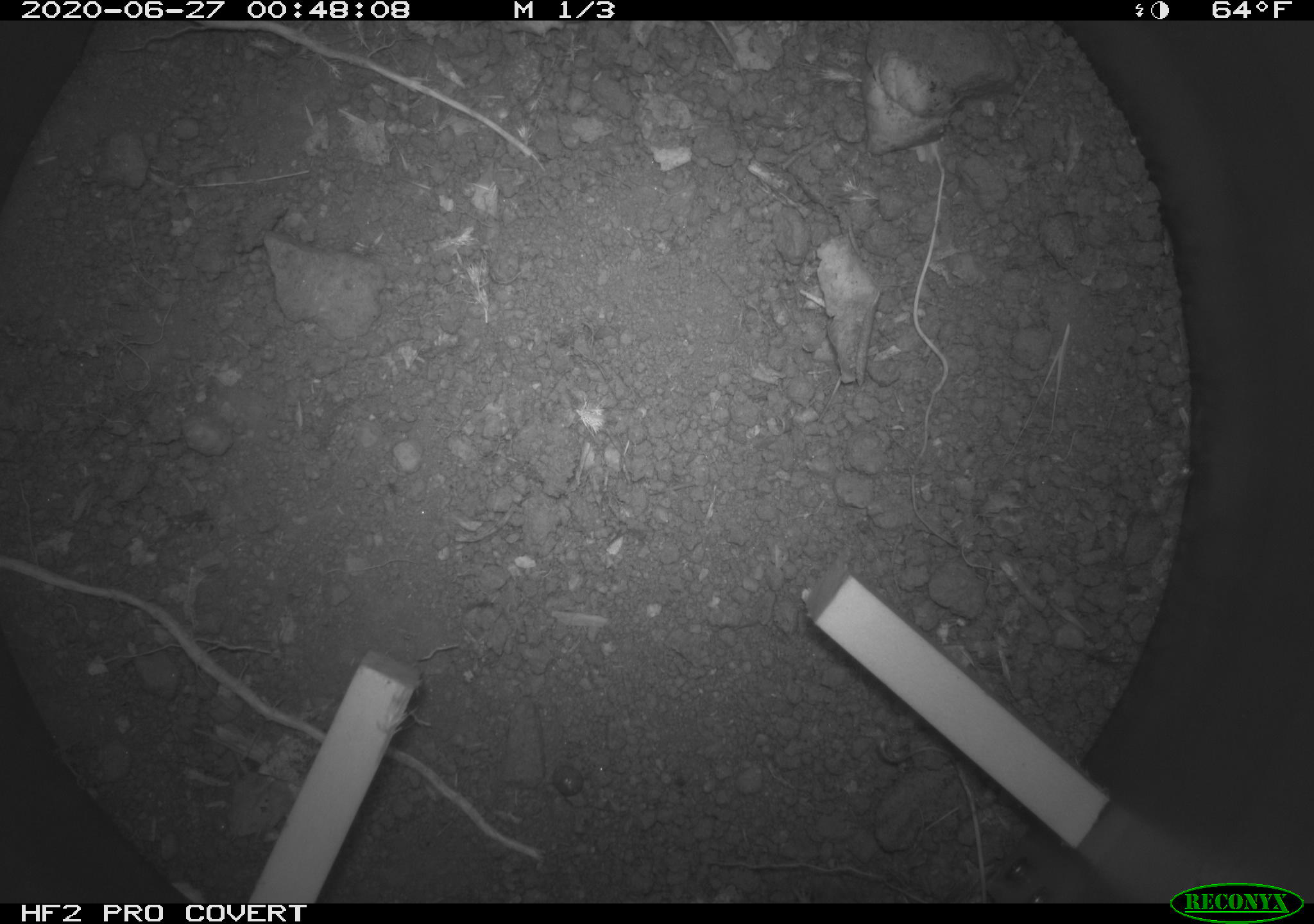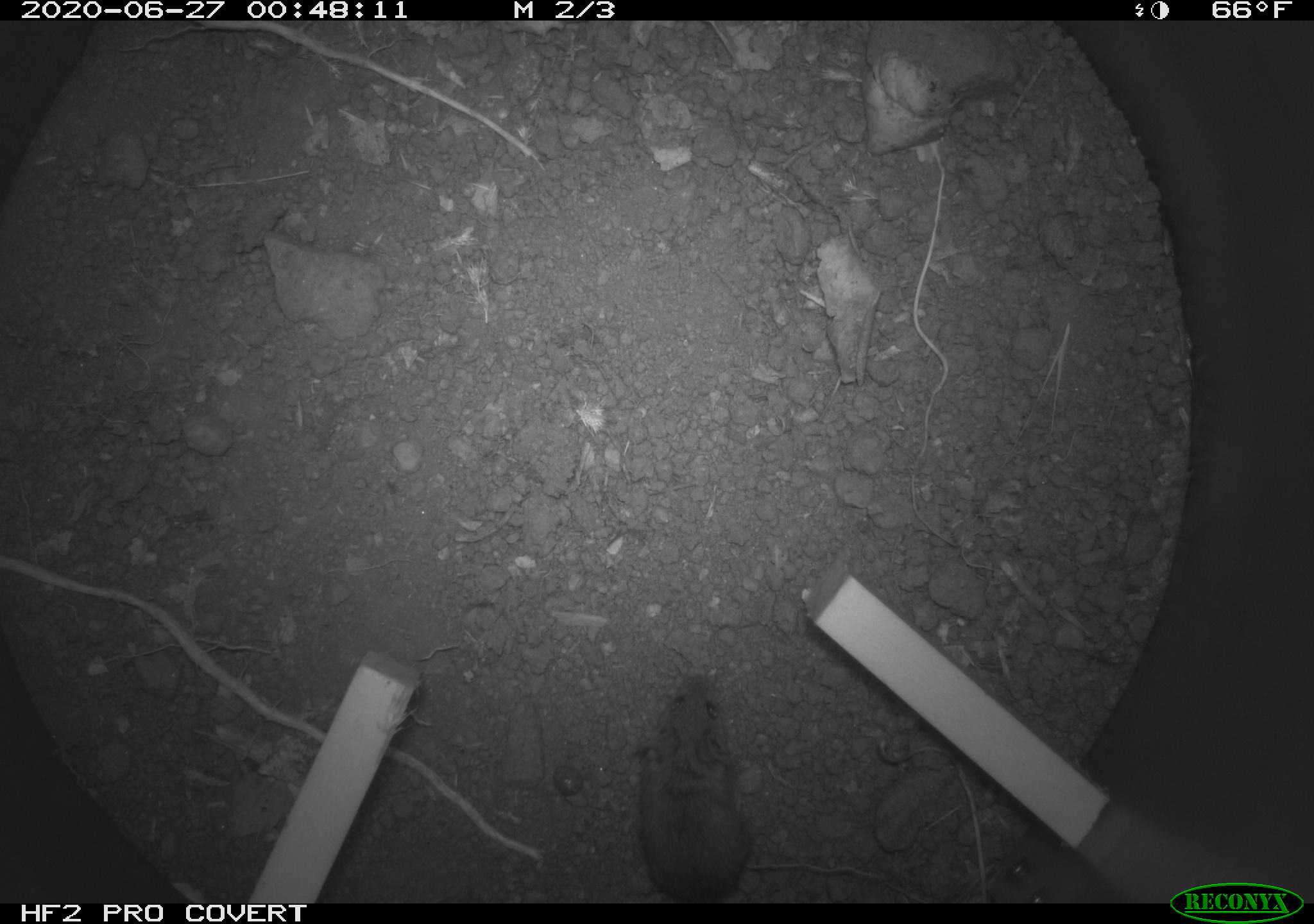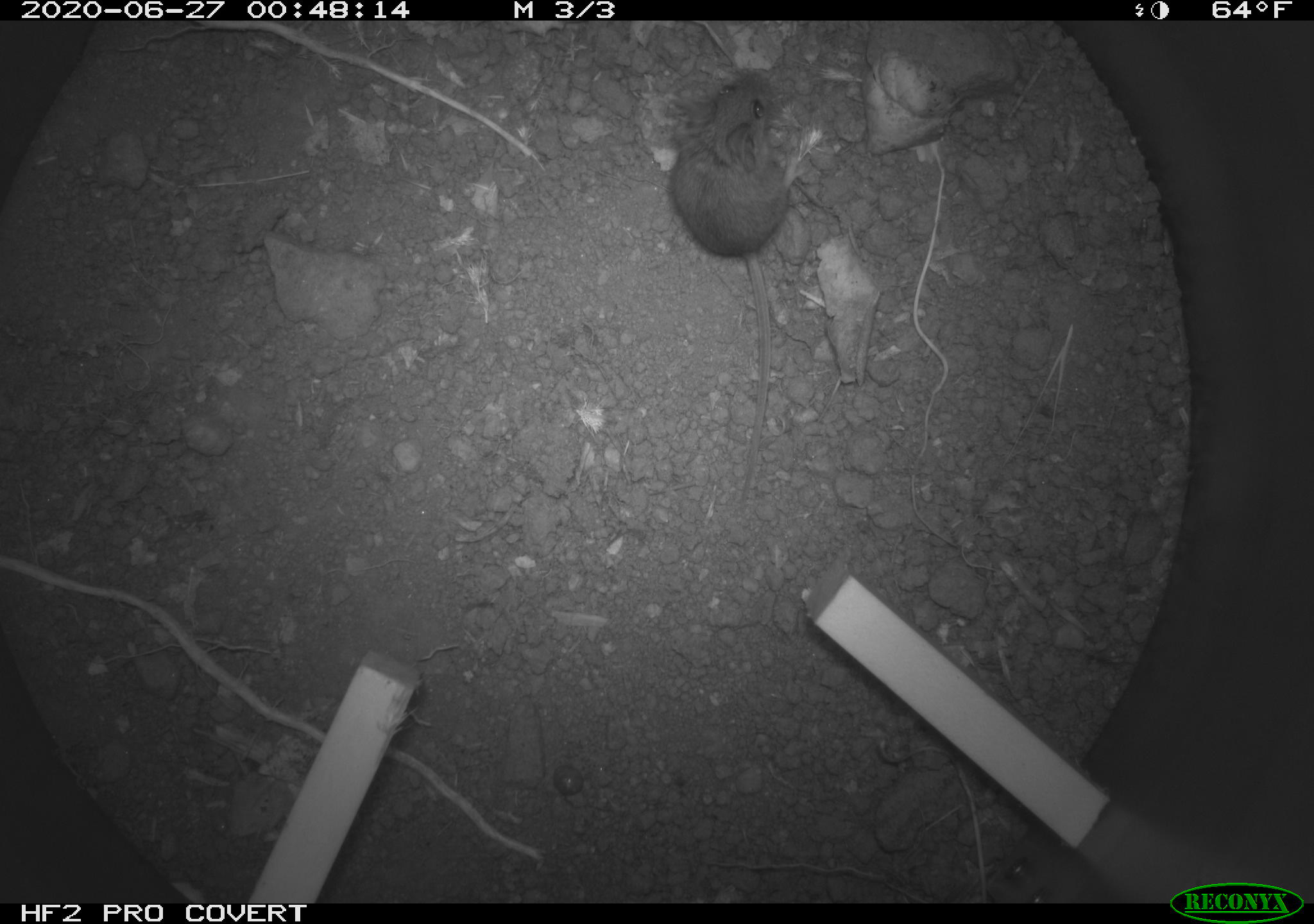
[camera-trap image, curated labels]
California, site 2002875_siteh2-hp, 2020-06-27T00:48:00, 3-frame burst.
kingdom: Animalia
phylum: Chordata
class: Mammalia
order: Rodentia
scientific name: Rodentia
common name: rodent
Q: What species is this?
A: Rodent (Rodentia).